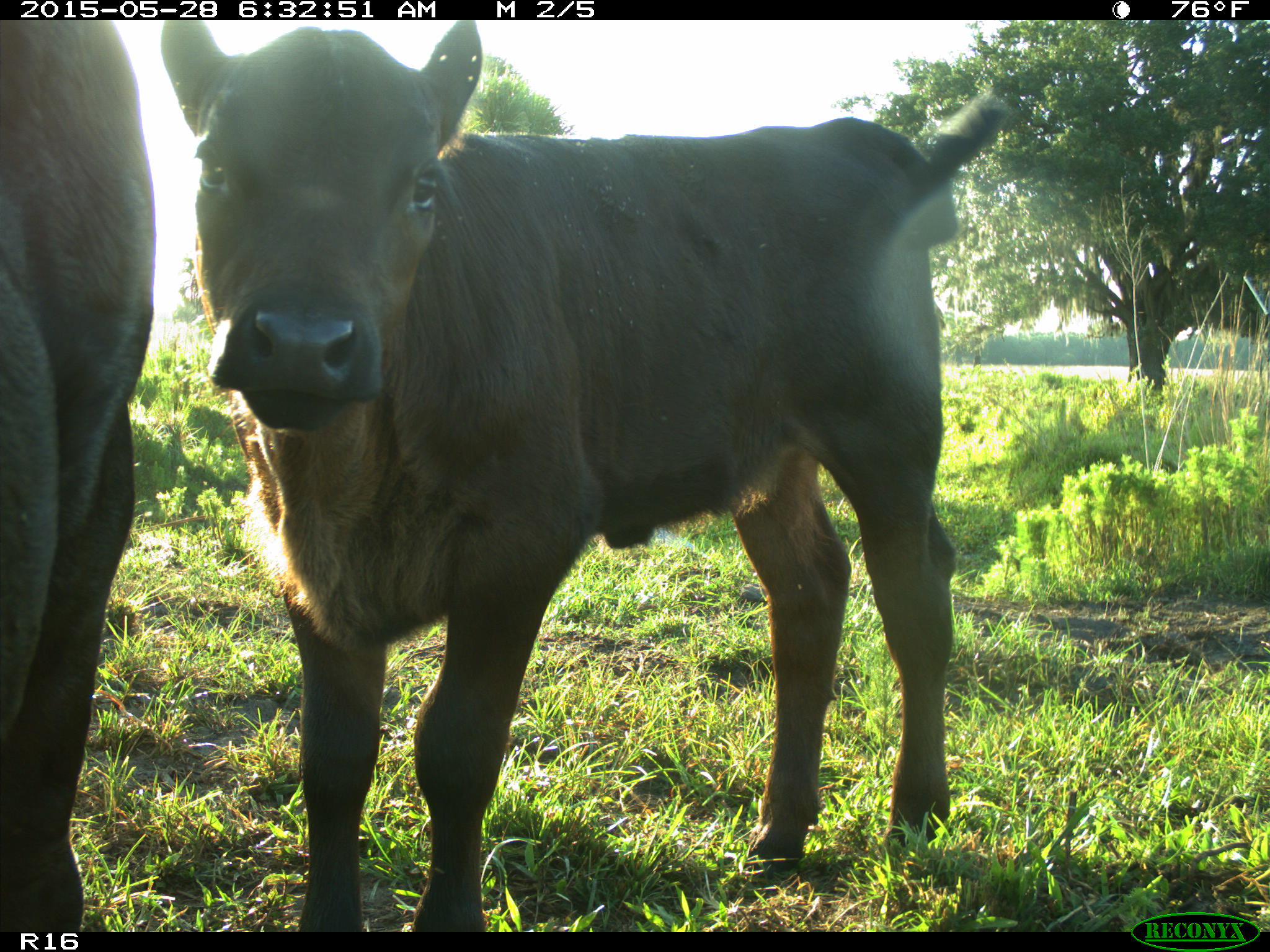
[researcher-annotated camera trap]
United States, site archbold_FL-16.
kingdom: Animalia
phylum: Chordata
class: Mammalia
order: Artiodactyla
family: Bovidae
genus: Bos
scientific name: Bos taurus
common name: domestic cow